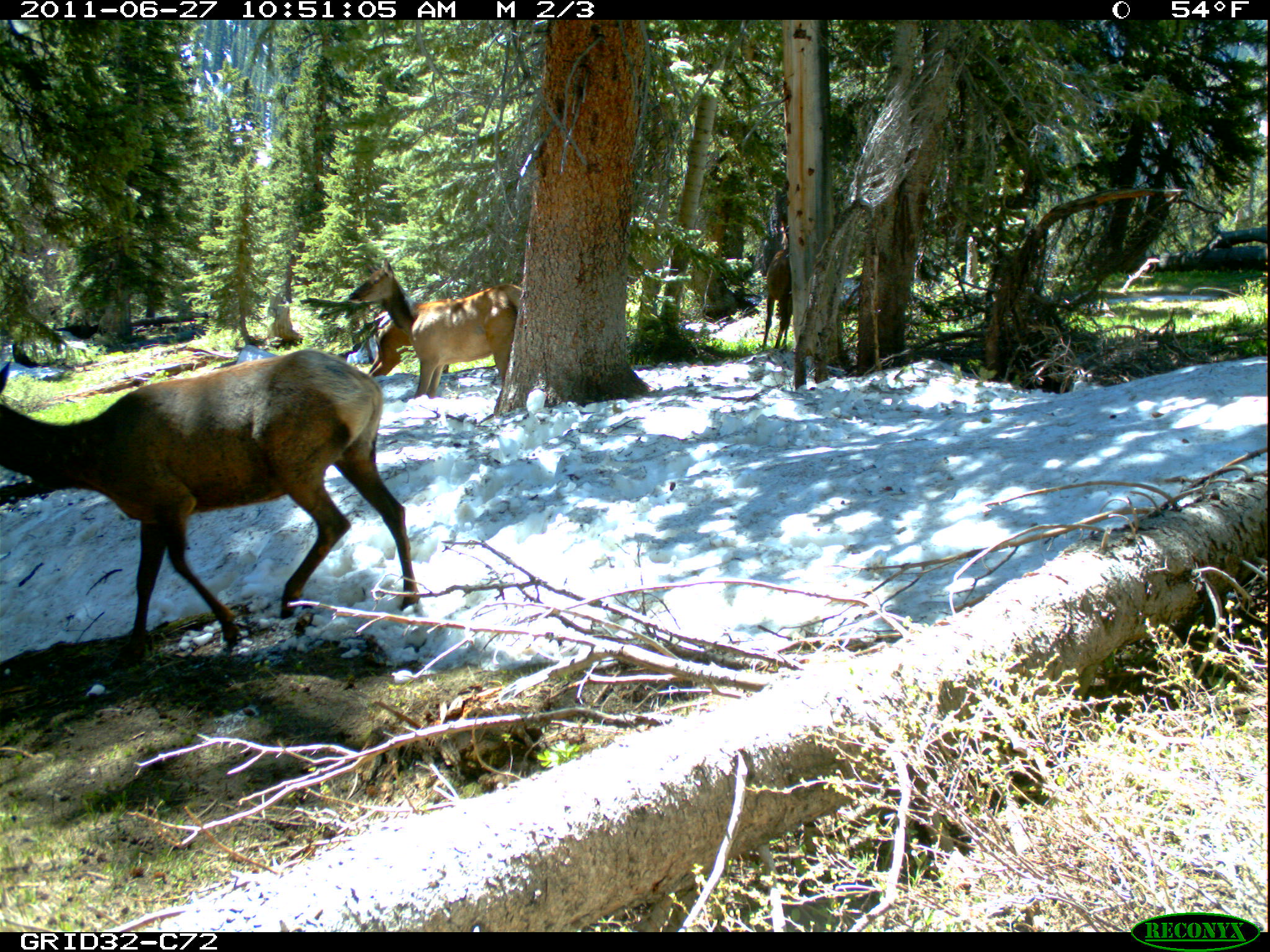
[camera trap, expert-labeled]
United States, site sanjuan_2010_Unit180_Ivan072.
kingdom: Animalia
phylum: Chordata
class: Mammalia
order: Artiodactyla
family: Cervidae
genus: Cervus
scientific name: Cervus elaphus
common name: red deer